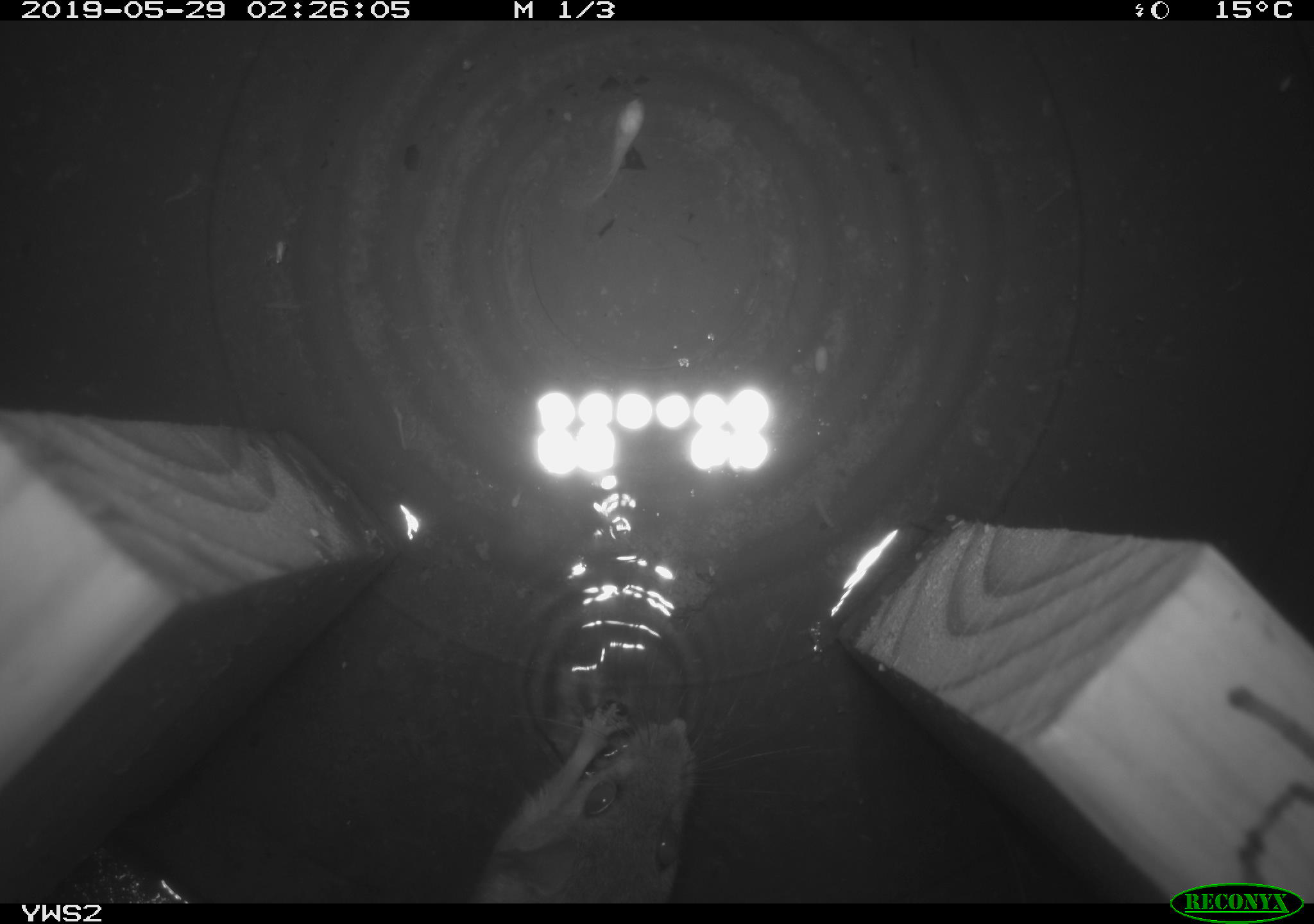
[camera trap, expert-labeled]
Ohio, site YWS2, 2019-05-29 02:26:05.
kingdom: Animalia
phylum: Chordata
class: Mammalia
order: Rodentia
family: Cricetidae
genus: Peromyscus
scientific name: Peromyscus leucopus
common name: white-footed mouse